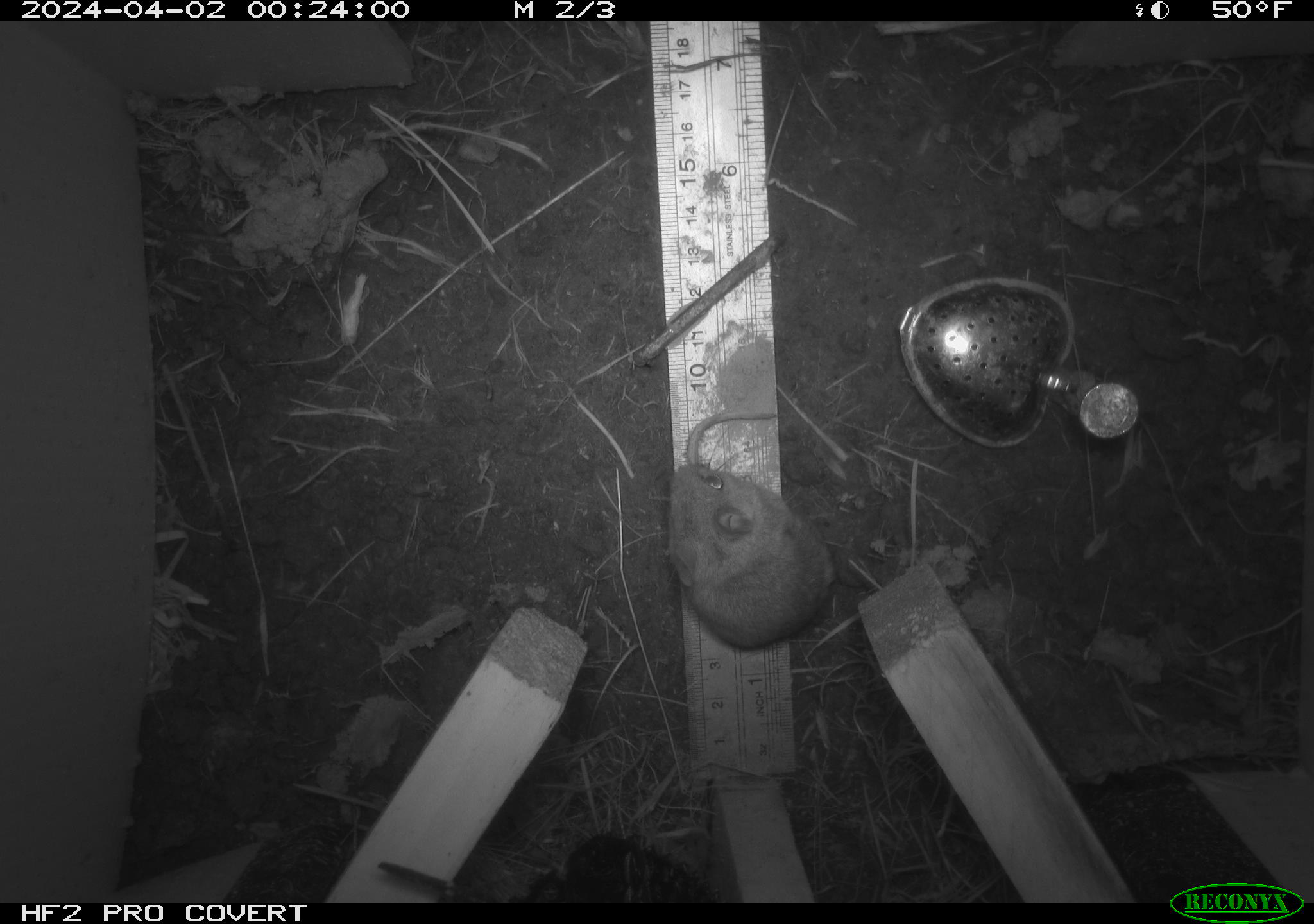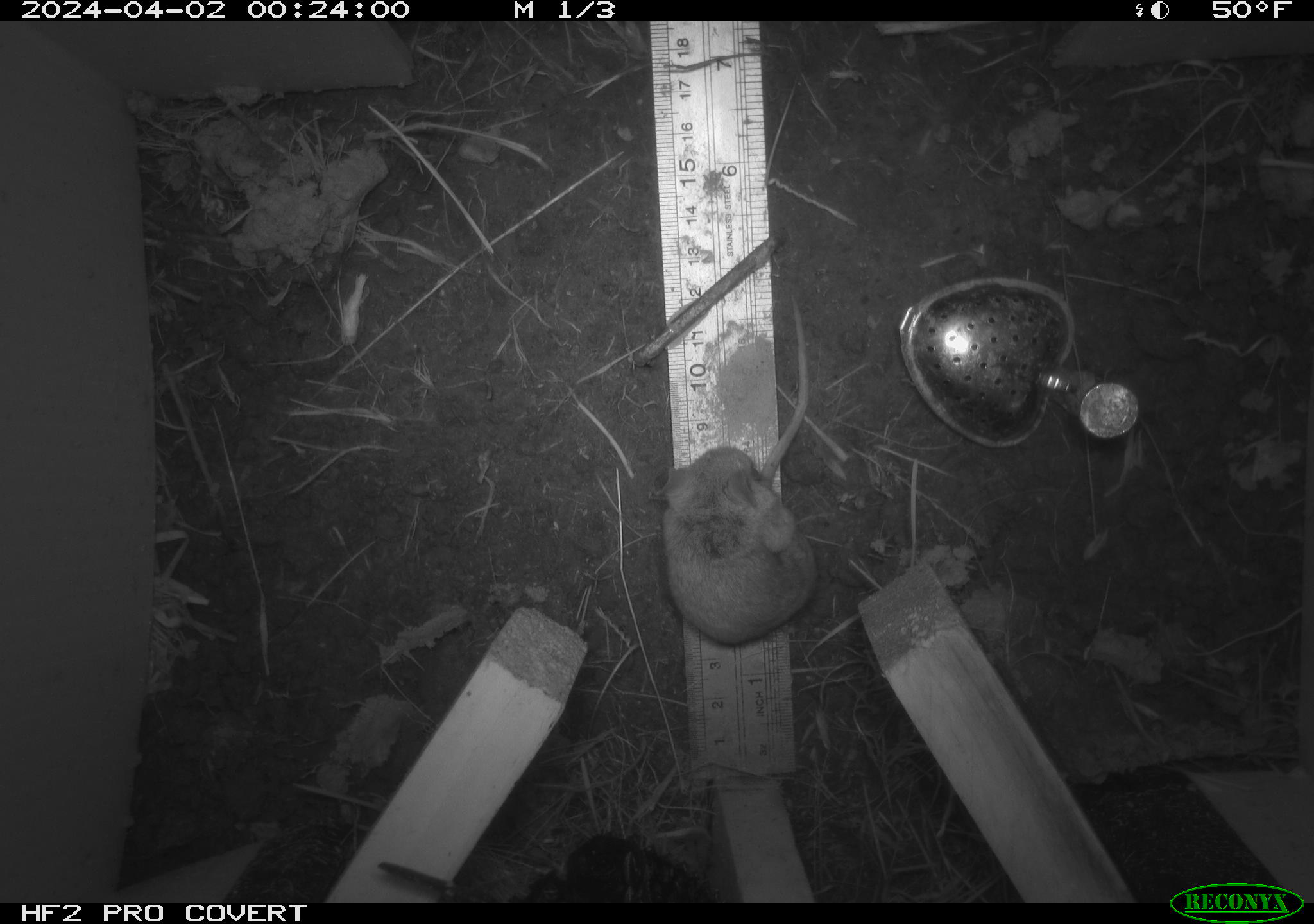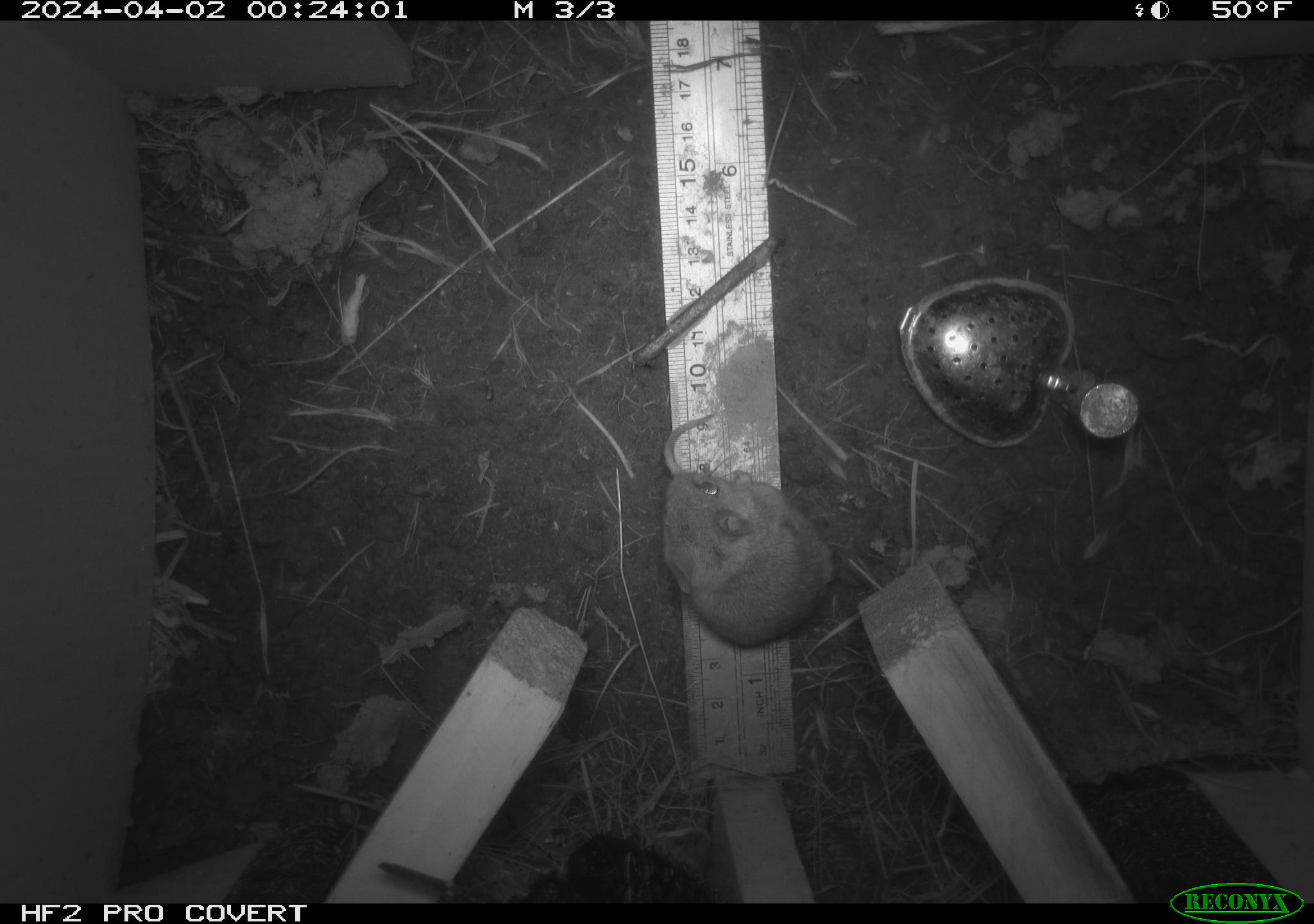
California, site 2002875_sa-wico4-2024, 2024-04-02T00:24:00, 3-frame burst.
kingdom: Animalia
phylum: Chordata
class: Mammalia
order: Rodentia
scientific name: Rodentia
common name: rodent